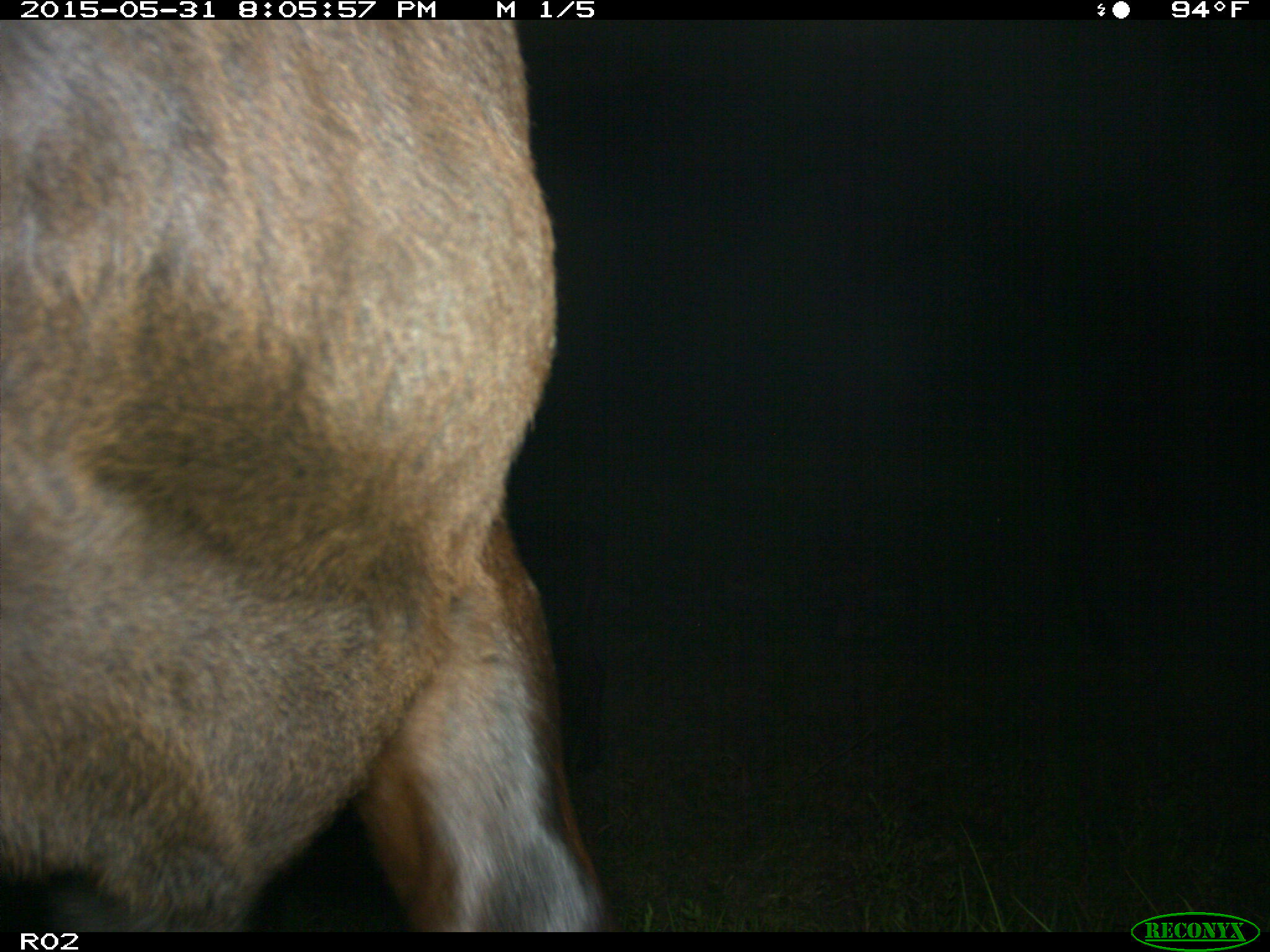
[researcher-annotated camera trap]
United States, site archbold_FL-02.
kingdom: Animalia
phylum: Chordata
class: Mammalia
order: Artiodactyla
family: Bovidae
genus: Bos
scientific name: Bos taurus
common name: domestic cow